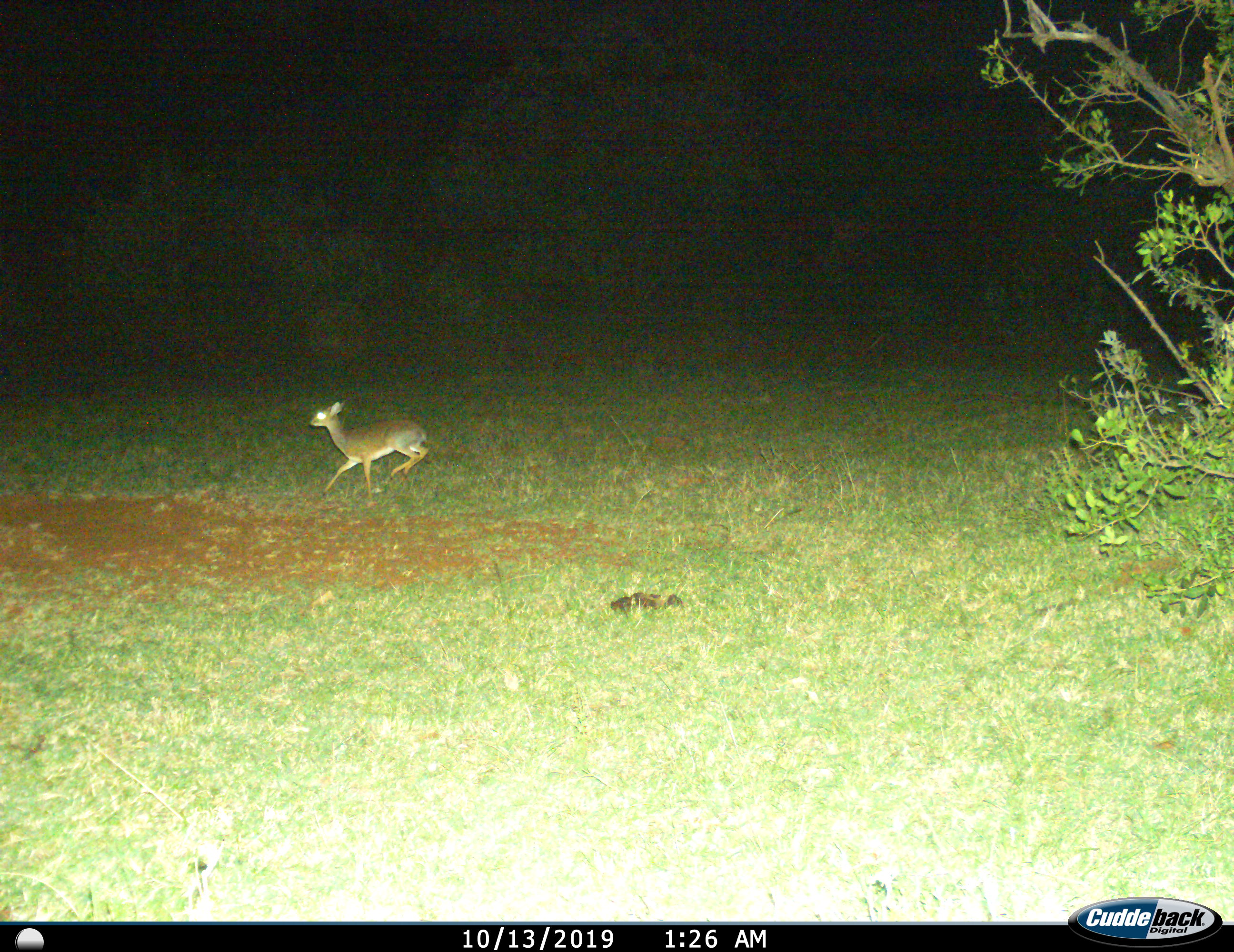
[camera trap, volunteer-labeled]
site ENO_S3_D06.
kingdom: Animalia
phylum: Chordata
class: Mammalia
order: Artiodactyla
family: Bovidae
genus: Madoqua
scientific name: Madoqua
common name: dik-dik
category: dikdik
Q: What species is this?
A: Dikdik (dik-dik) (Madoqua).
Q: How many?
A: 1.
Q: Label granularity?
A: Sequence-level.